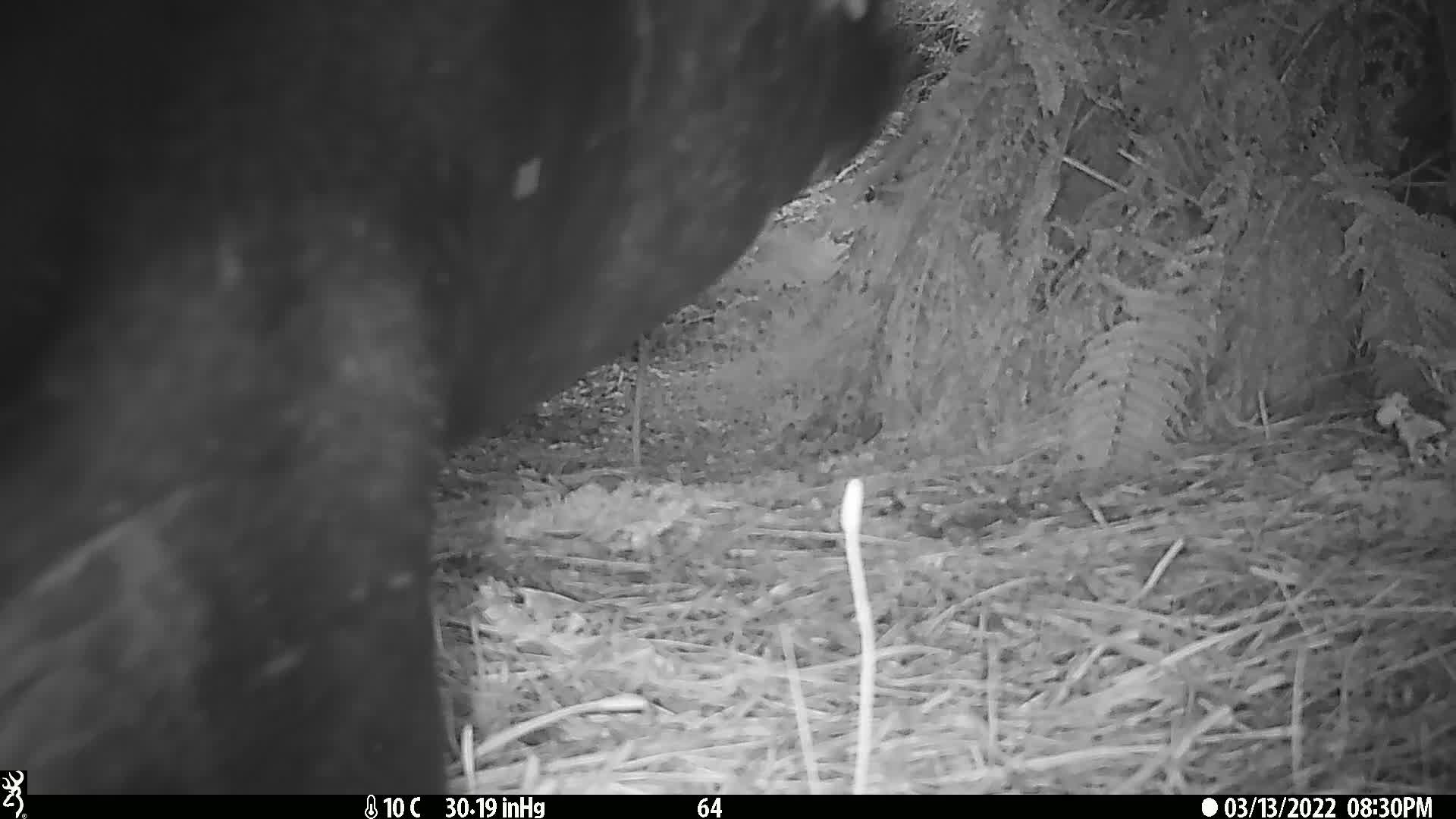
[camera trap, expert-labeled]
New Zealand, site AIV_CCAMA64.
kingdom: Animalia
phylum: Chordata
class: Mammalia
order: Carnivora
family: Otariidae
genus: Phocarctos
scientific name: Phocarctos hookeri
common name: new zealand sea lion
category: sealion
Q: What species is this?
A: Sealion (new zealand sea lion) (Phocarctos hookeri).